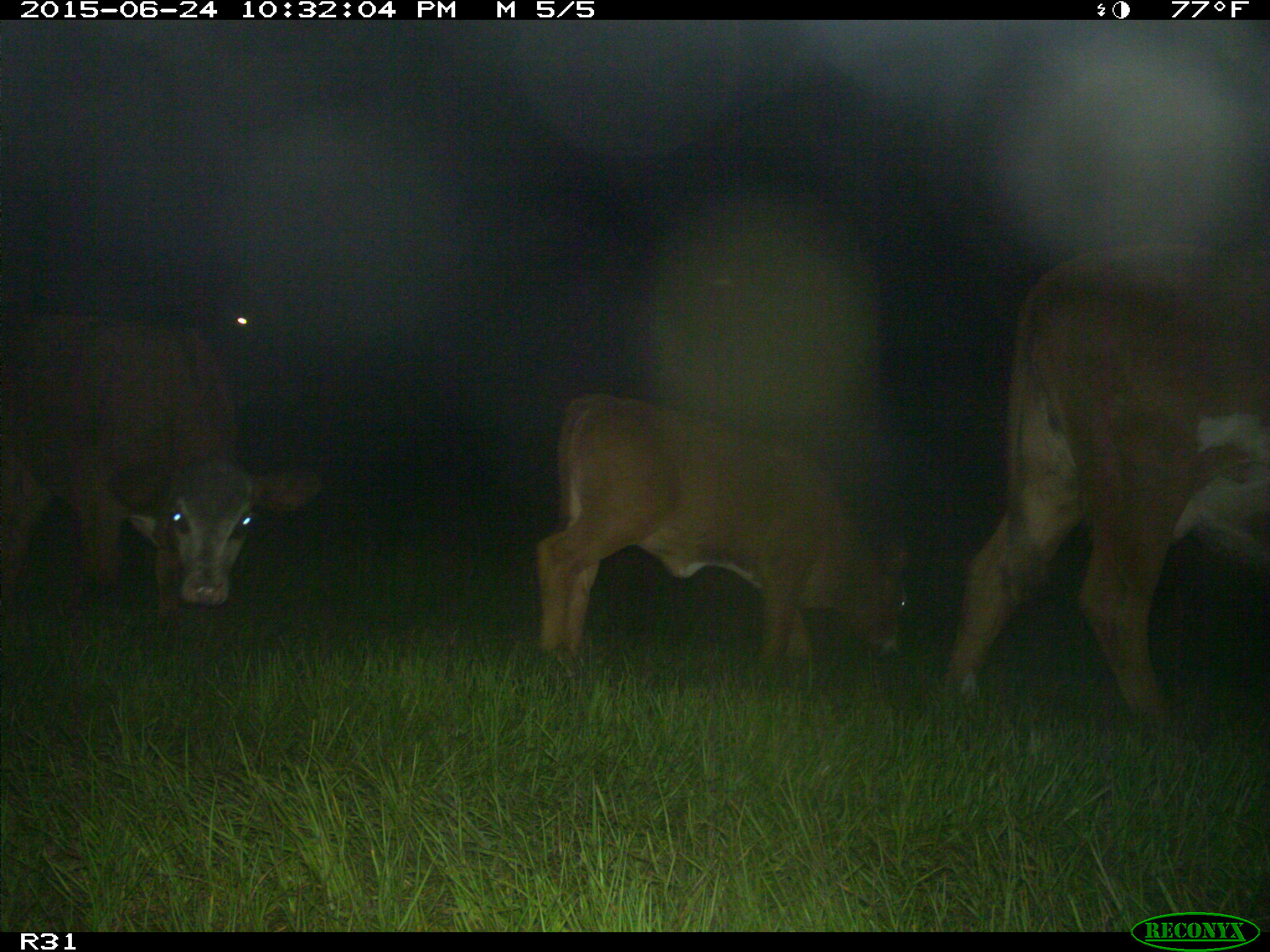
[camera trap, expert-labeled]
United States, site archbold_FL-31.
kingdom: Animalia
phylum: Chordata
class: Mammalia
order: Artiodactyla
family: Bovidae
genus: Bos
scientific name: Bos taurus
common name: domestic cow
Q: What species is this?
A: Bos taurus (domestic cow).